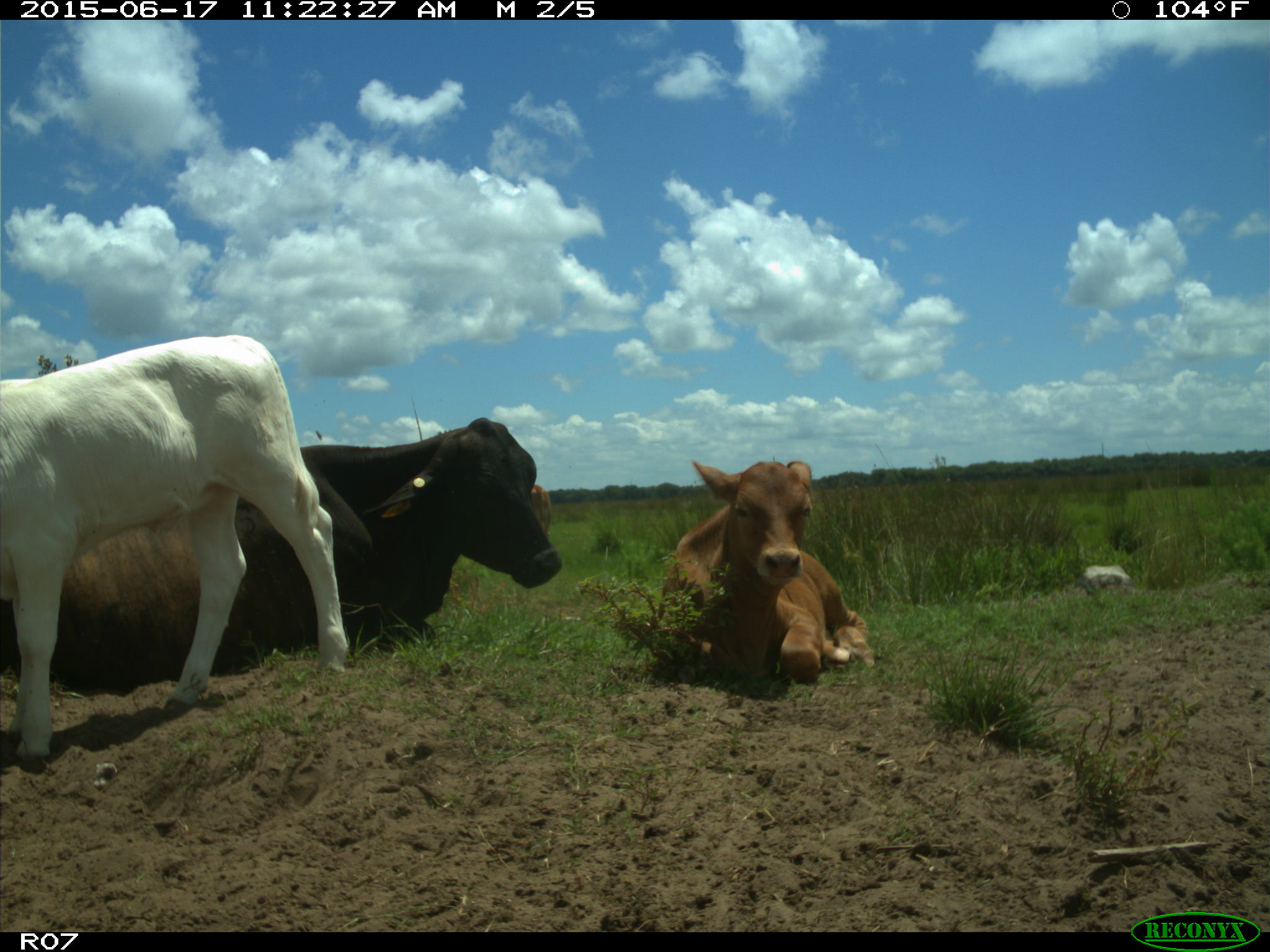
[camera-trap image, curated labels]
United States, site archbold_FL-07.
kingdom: Animalia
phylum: Chordata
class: Mammalia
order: Artiodactyla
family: Bovidae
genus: Bos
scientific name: Bos taurus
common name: domestic cow